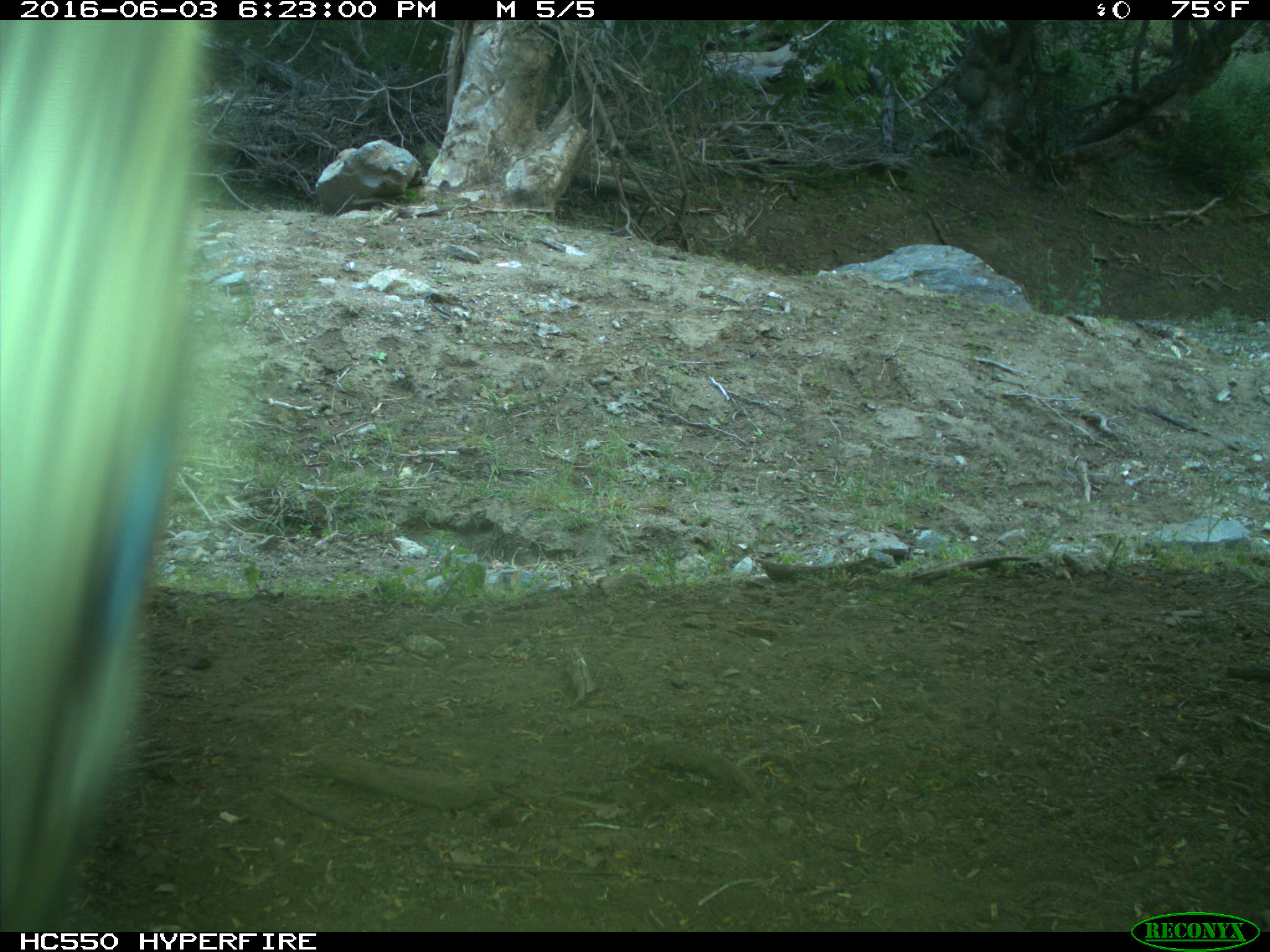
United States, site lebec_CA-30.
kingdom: Animalia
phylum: Chordata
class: Mammalia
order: Artiodactyla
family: Bovidae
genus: Bos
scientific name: Bos taurus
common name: domestic cow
Bos taurus (domestic cow).